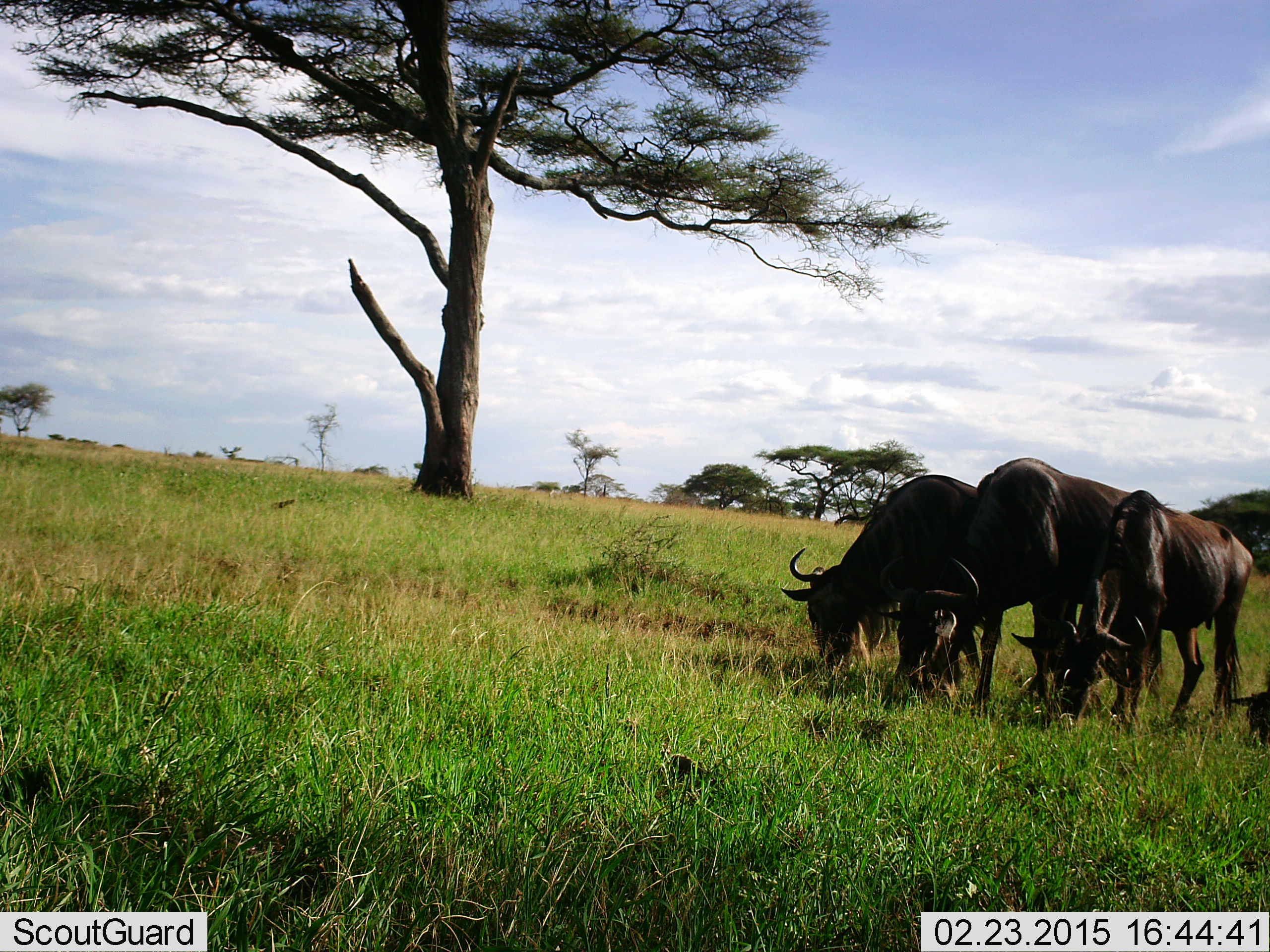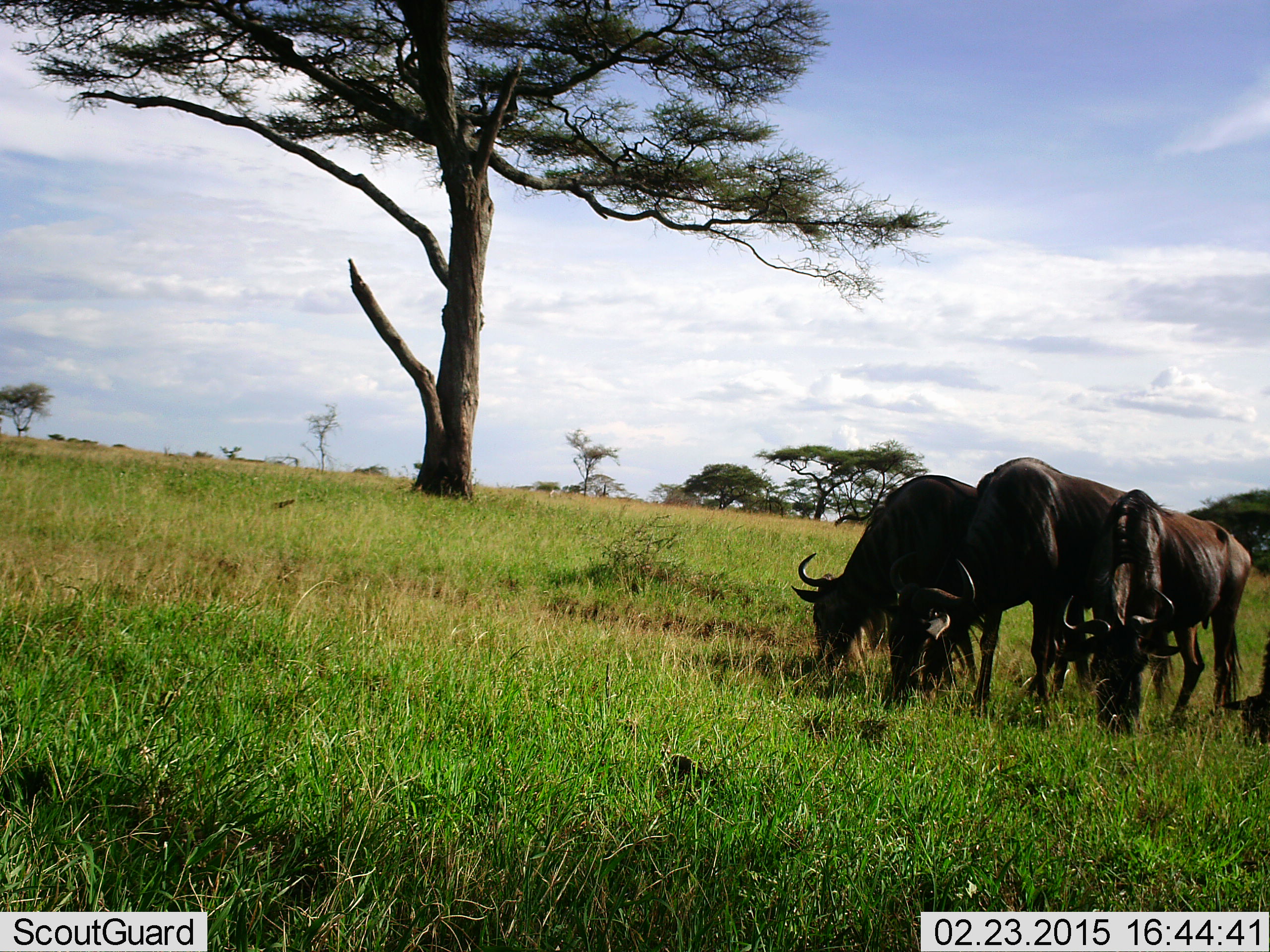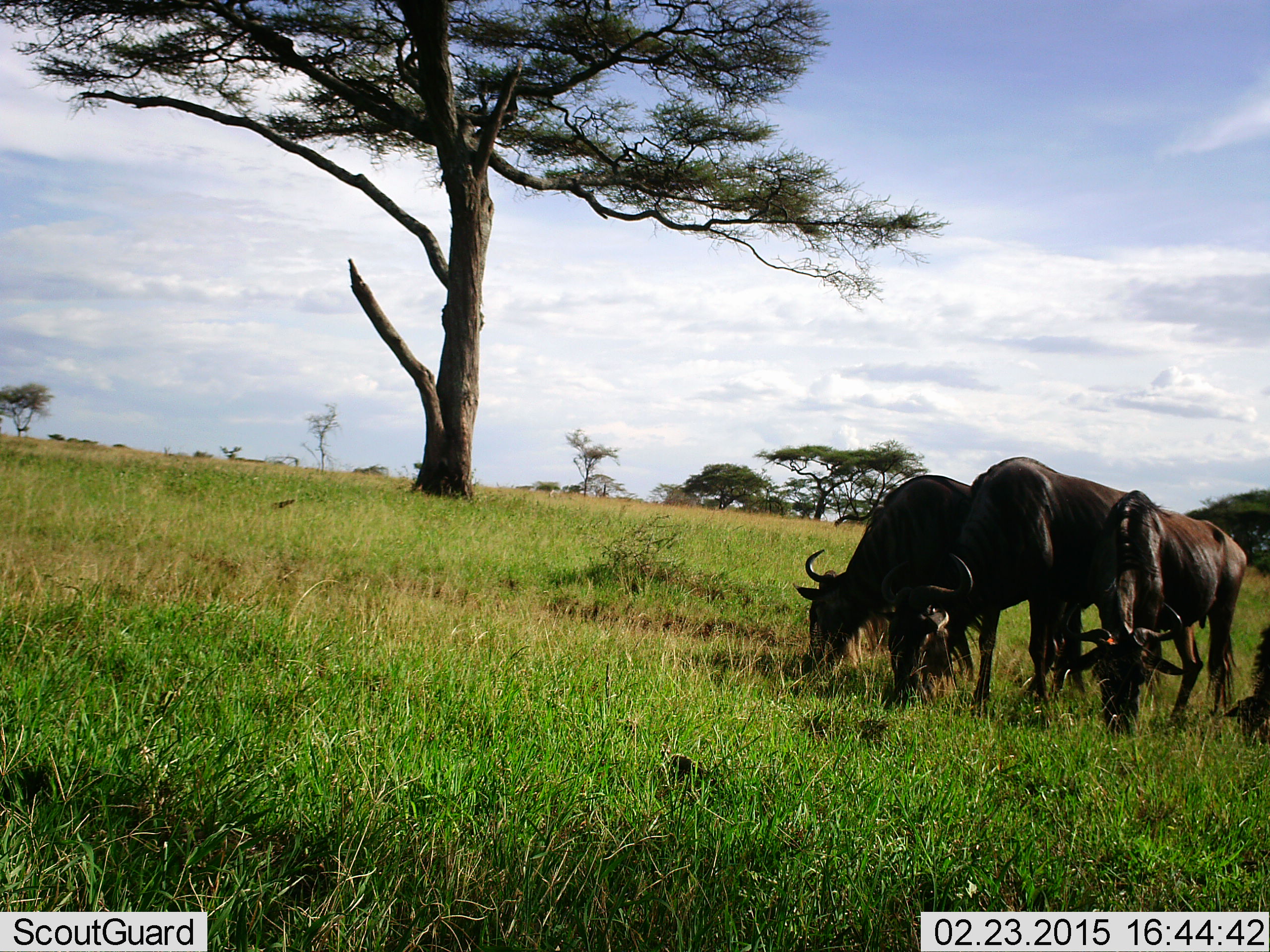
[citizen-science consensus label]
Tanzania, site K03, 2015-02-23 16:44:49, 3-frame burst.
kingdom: Animalia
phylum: Chordata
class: Mammalia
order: Artiodactyla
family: Bovidae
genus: Connochaetes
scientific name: Connochaetes taurinus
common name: blue wildebeest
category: wildebeest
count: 4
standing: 50%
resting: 0%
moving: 0%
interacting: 0%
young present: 0%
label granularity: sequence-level